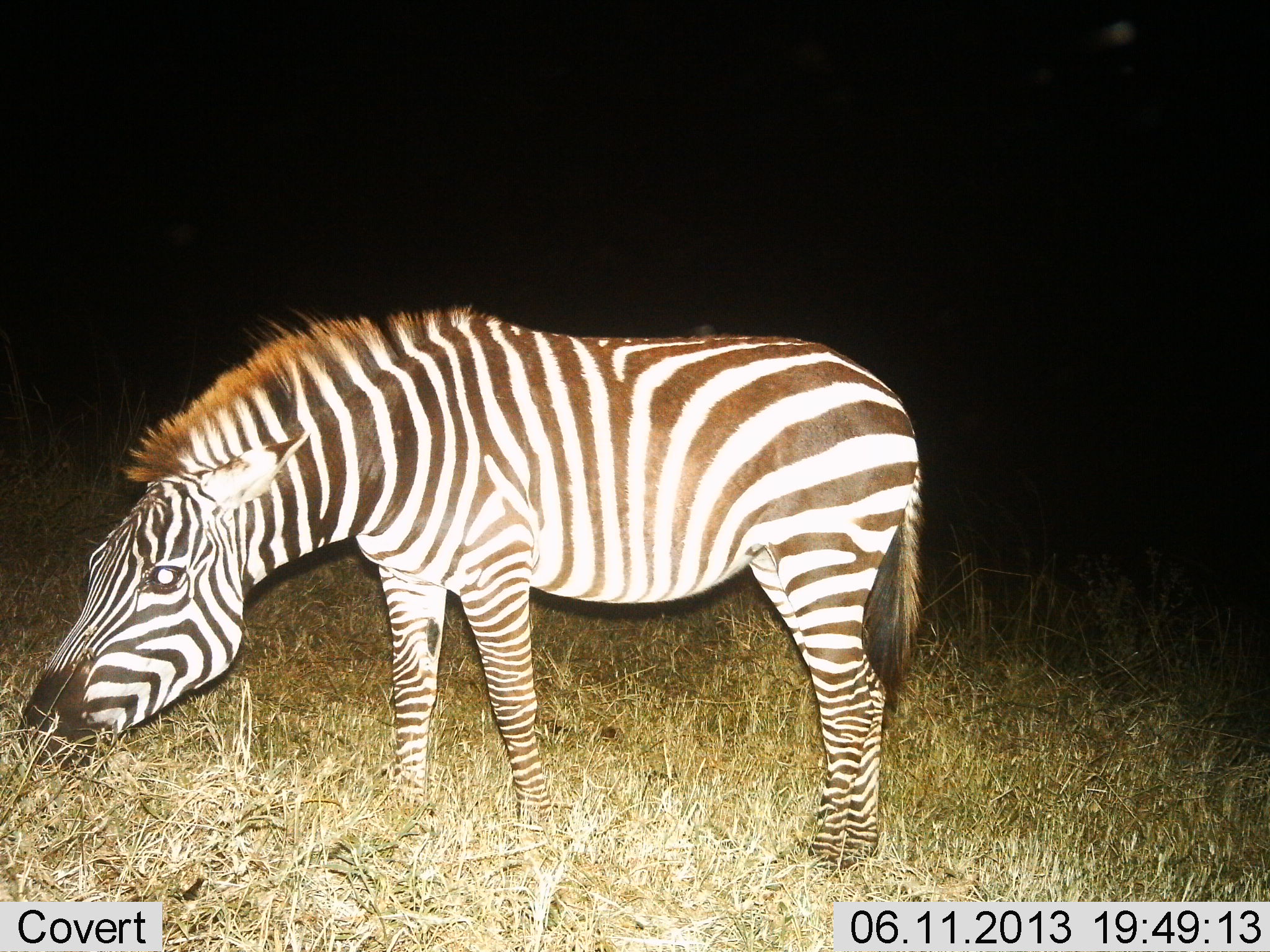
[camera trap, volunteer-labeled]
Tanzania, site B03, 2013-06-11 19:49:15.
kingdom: Animalia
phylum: Chordata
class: Mammalia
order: Perissodactyla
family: Equidae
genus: Equus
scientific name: Equus quagga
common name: plains zebra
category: zebra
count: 1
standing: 21%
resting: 3%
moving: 3%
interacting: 0%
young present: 0%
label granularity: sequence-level